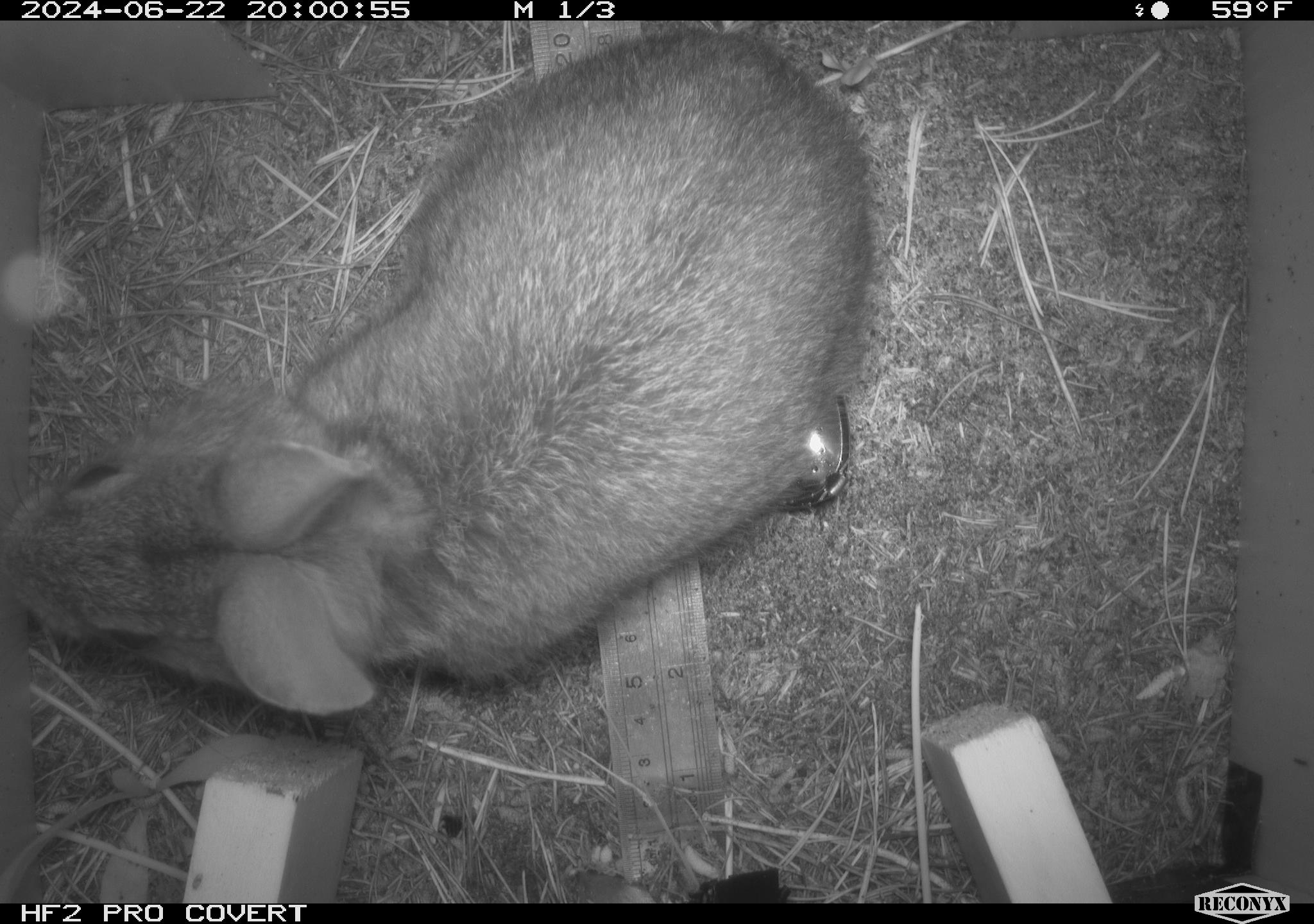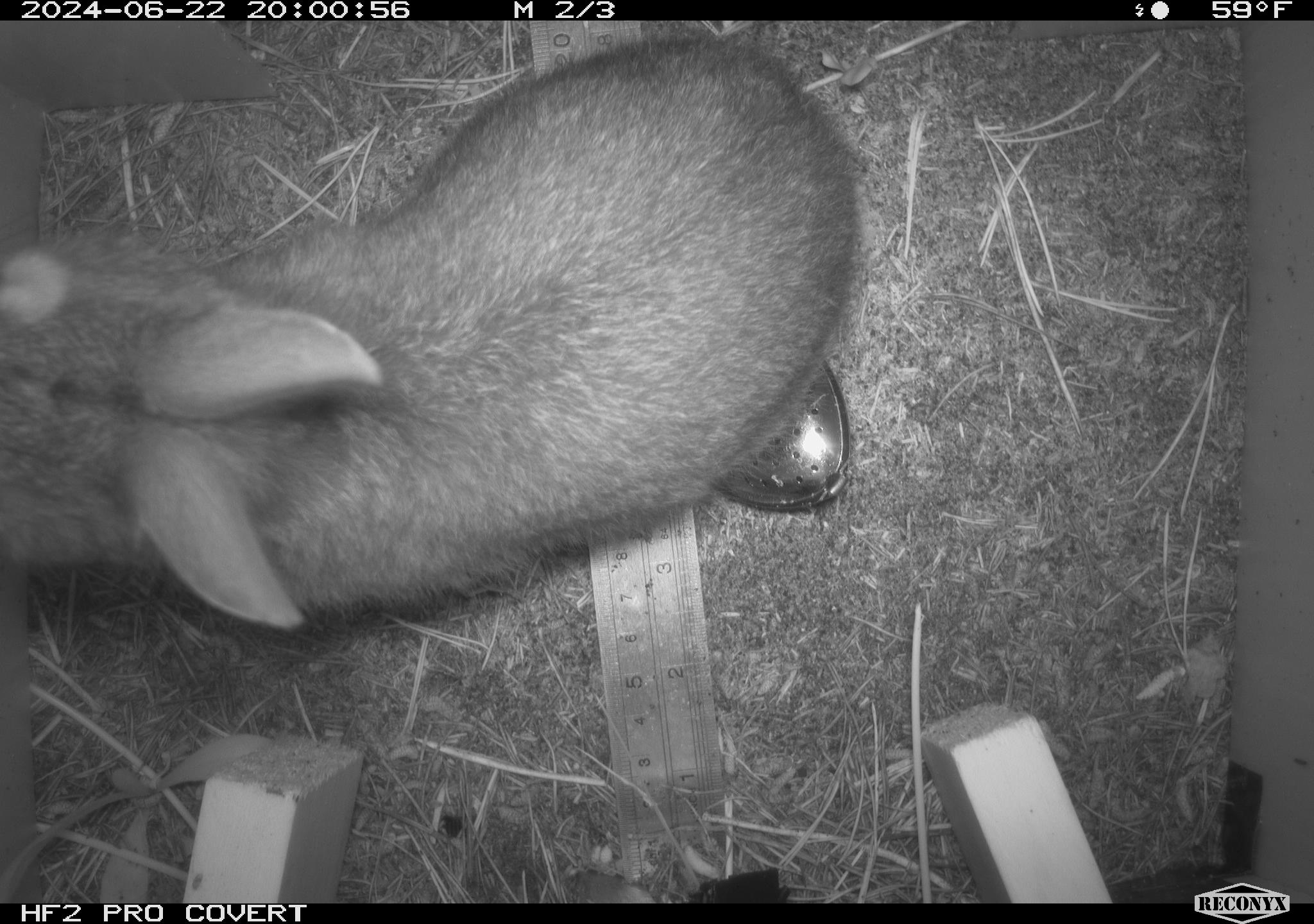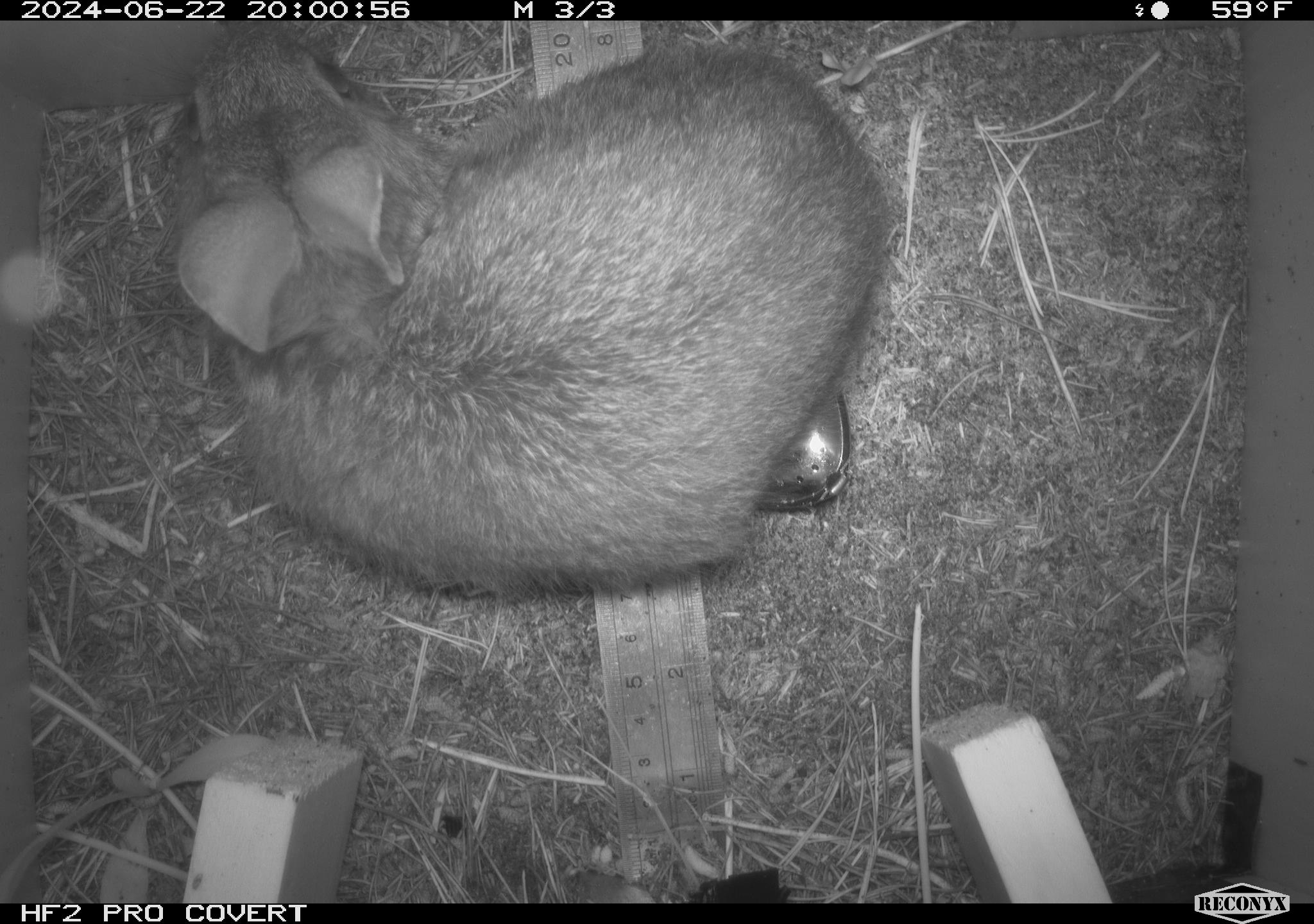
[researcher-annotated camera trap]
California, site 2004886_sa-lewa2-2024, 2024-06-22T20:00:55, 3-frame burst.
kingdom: Animalia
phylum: Chordata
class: Mammalia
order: Lagomorpha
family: Leporidae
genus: Sylvilagus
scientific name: Sylvilagus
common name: cottontail rabbits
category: sylvilagus species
Sylvilagus species (cottontail rabbits) (Sylvilagus).